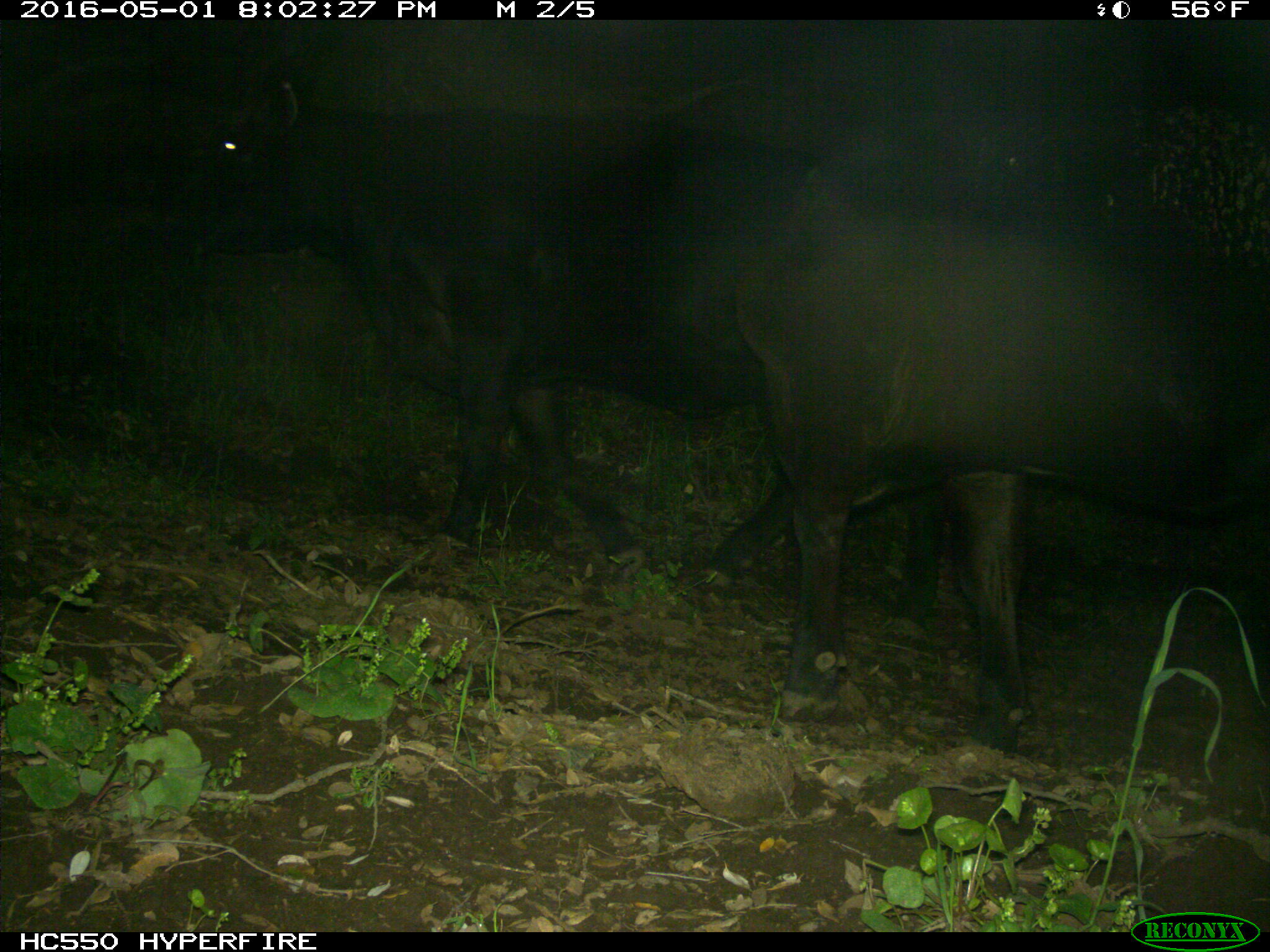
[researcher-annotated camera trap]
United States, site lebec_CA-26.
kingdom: Animalia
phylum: Chordata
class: Mammalia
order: Artiodactyla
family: Bovidae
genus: Bos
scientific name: Bos taurus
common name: domestic cow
Bos taurus (domestic cow).